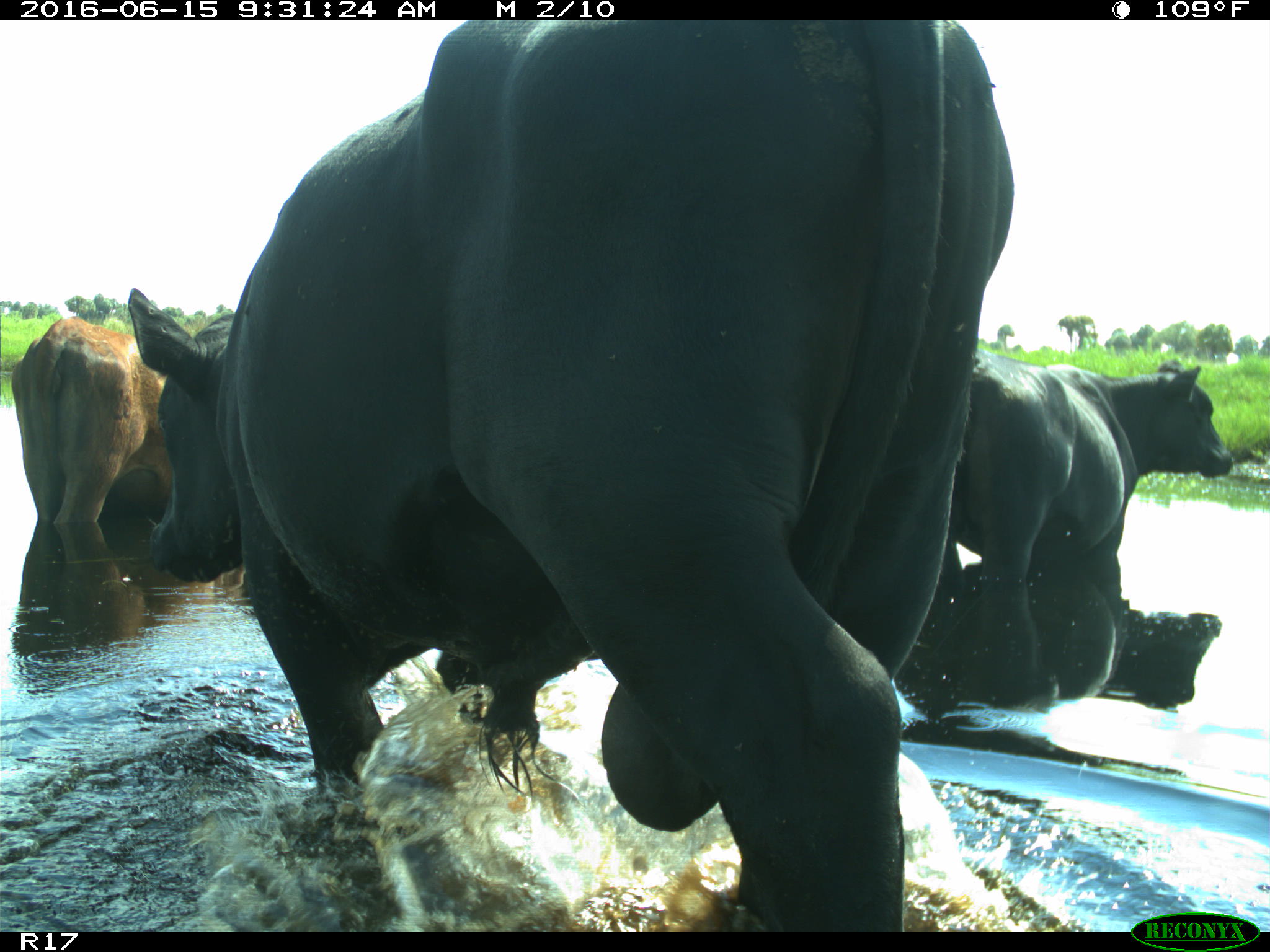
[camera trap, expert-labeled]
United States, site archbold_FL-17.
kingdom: Animalia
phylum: Chordata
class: Mammalia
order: Artiodactyla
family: Bovidae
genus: Bos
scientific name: Bos taurus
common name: domestic cow